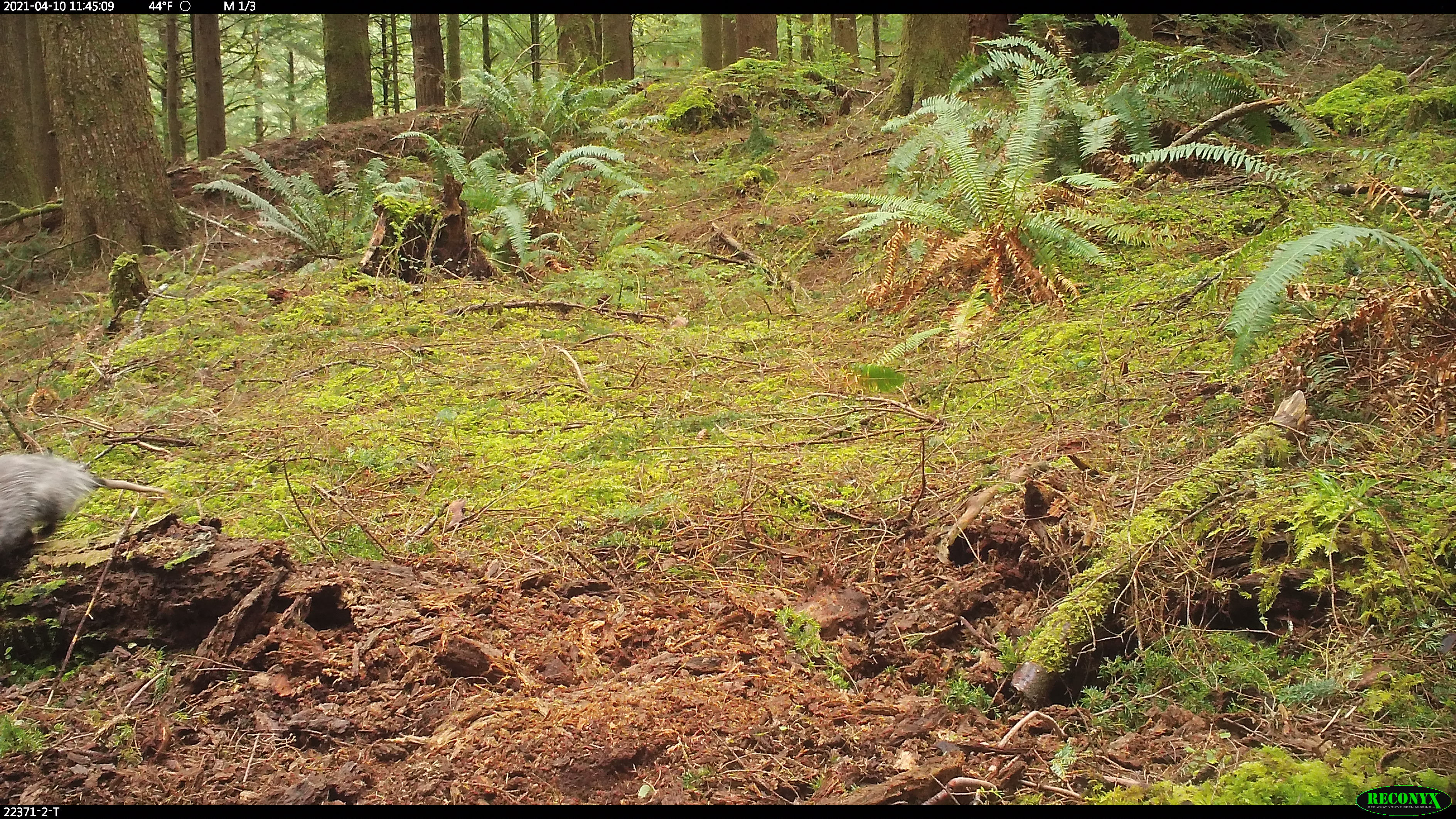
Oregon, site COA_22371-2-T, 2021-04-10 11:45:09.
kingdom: Animalia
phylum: Chordata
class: Mammalia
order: Didelphimorphia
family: Didelphidae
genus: Didelphis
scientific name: Didelphis virginiana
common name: virginia opossum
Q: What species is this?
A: Virginia opossum (Didelphis virginiana).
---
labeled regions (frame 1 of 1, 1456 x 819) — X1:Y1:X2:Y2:
virginia opossum: 0:446:178:599